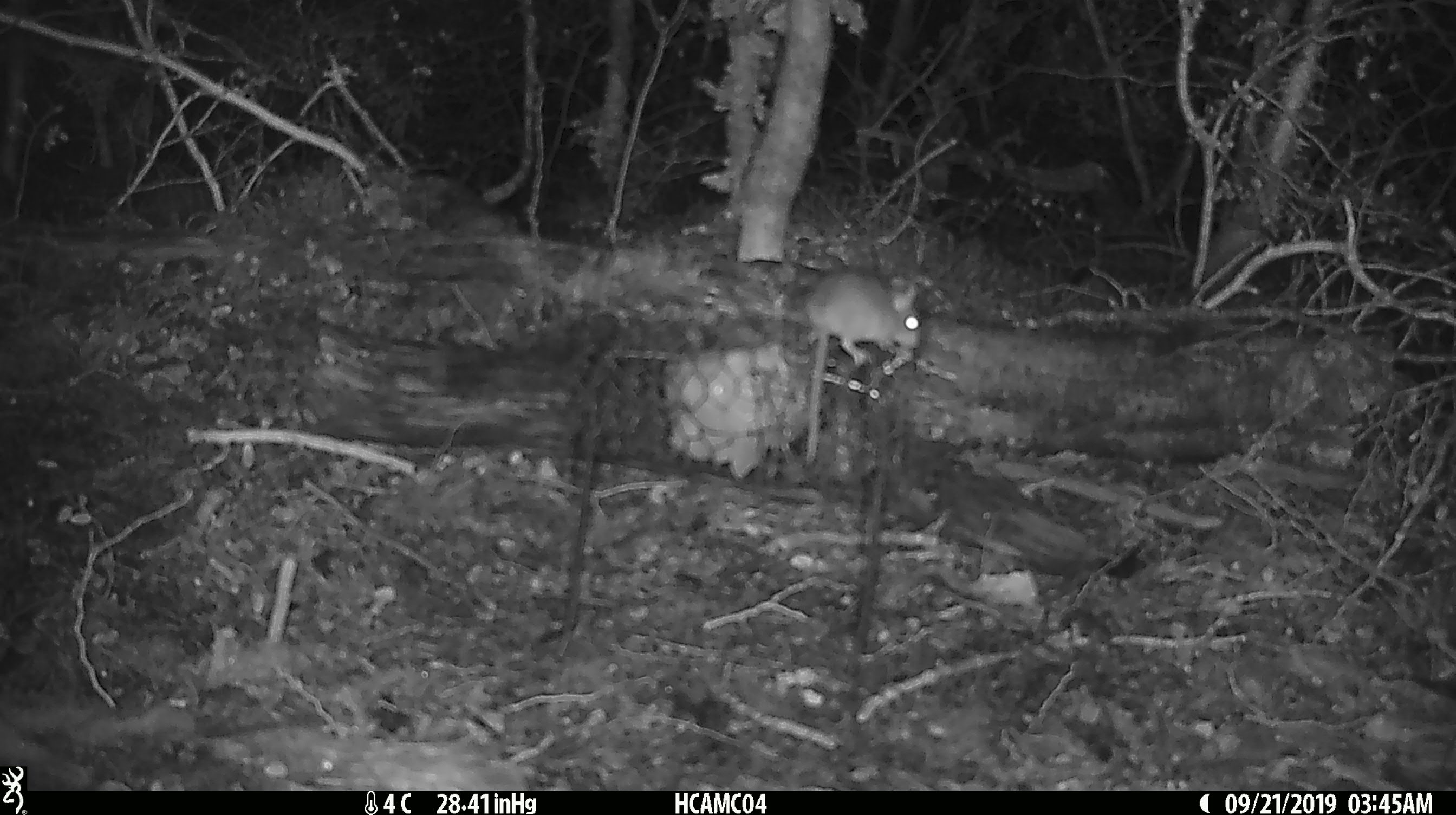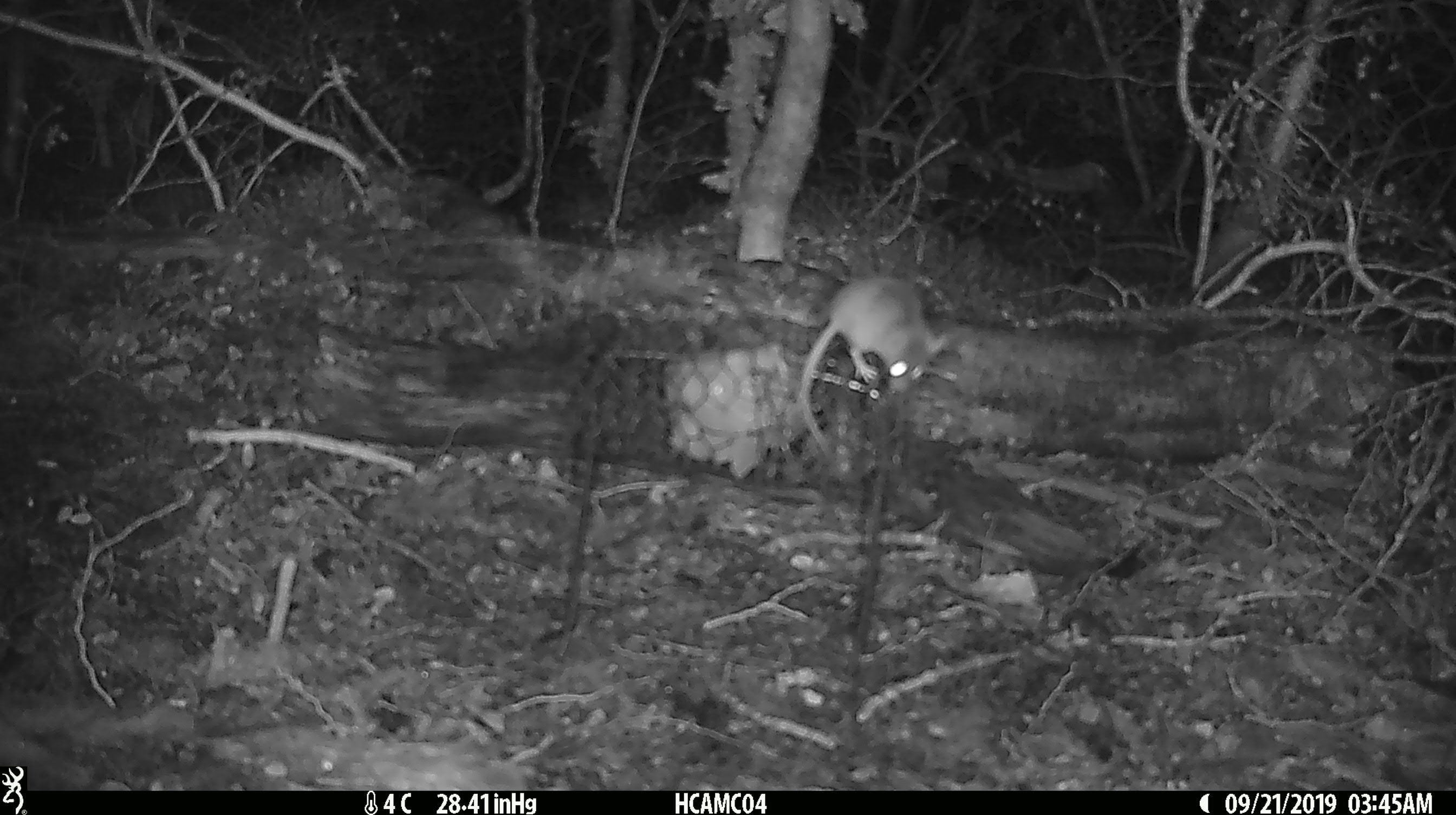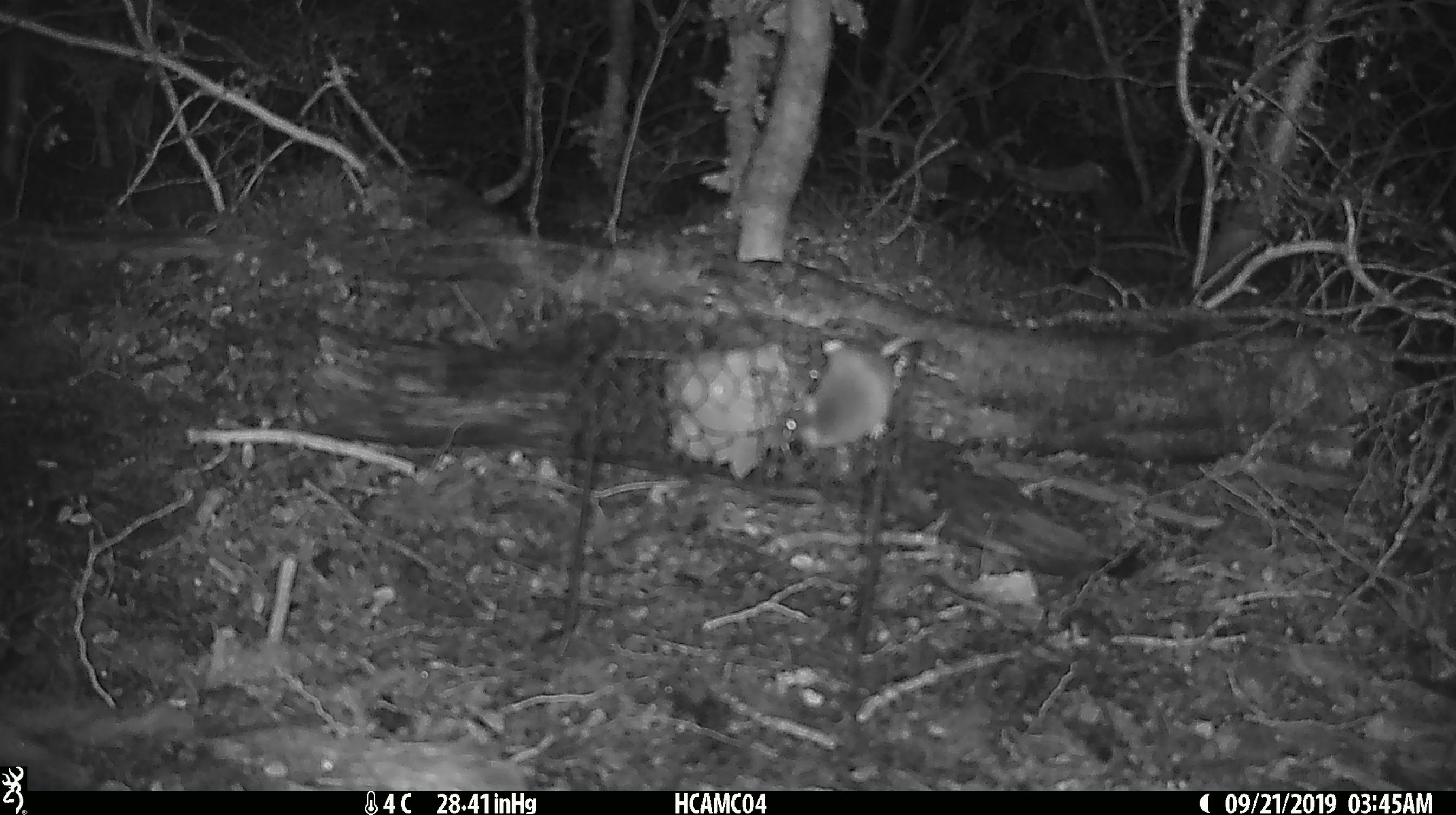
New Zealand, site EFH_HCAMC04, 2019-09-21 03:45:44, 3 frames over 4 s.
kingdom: Animalia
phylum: Chordata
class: Mammalia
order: Rodentia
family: Muridae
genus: Mus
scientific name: Mus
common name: mouse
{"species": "mouse (Mus)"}